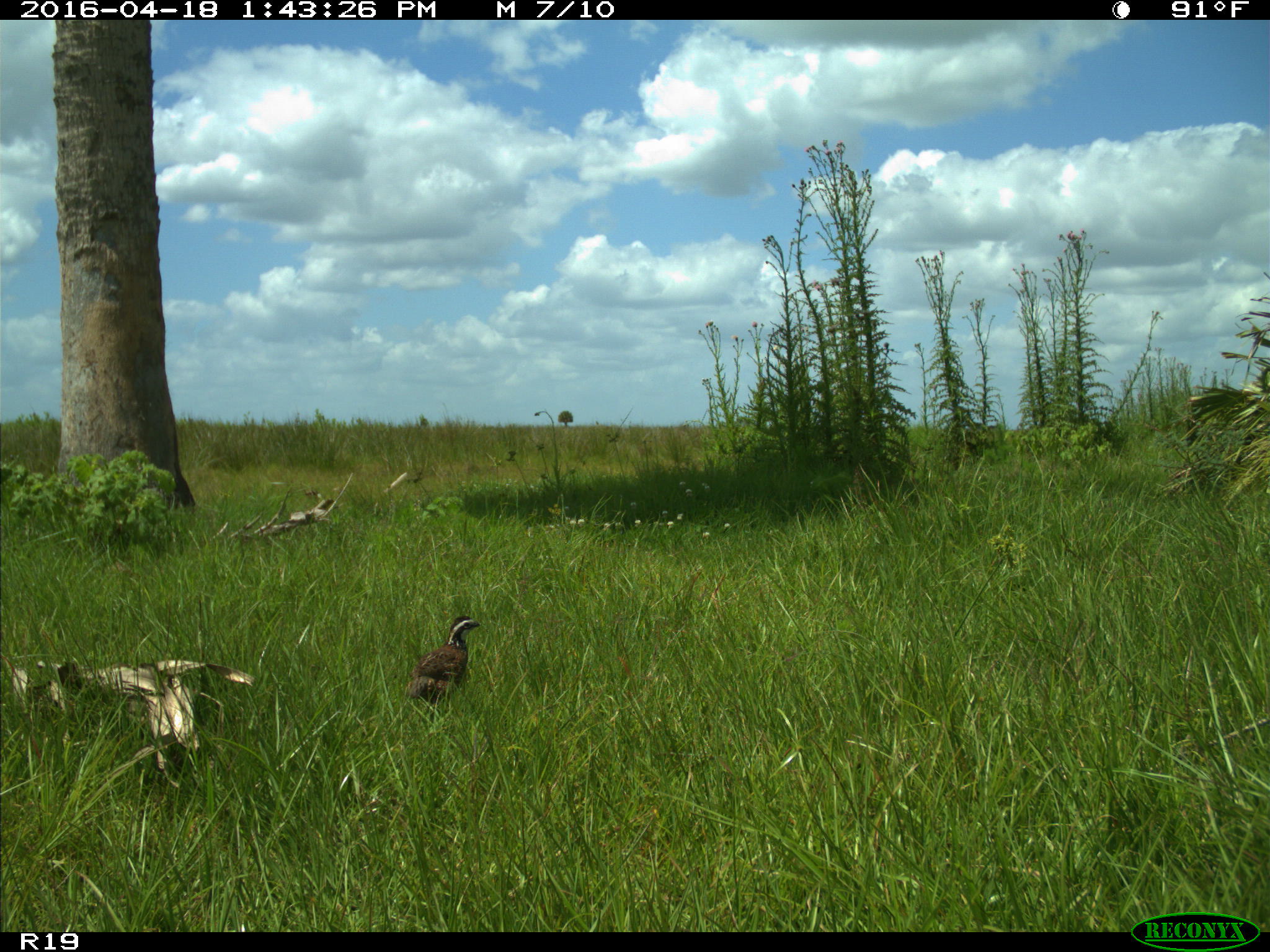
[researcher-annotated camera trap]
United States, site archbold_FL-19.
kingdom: Animalia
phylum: Chordata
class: Aves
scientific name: Aves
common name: birds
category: unidentified bird